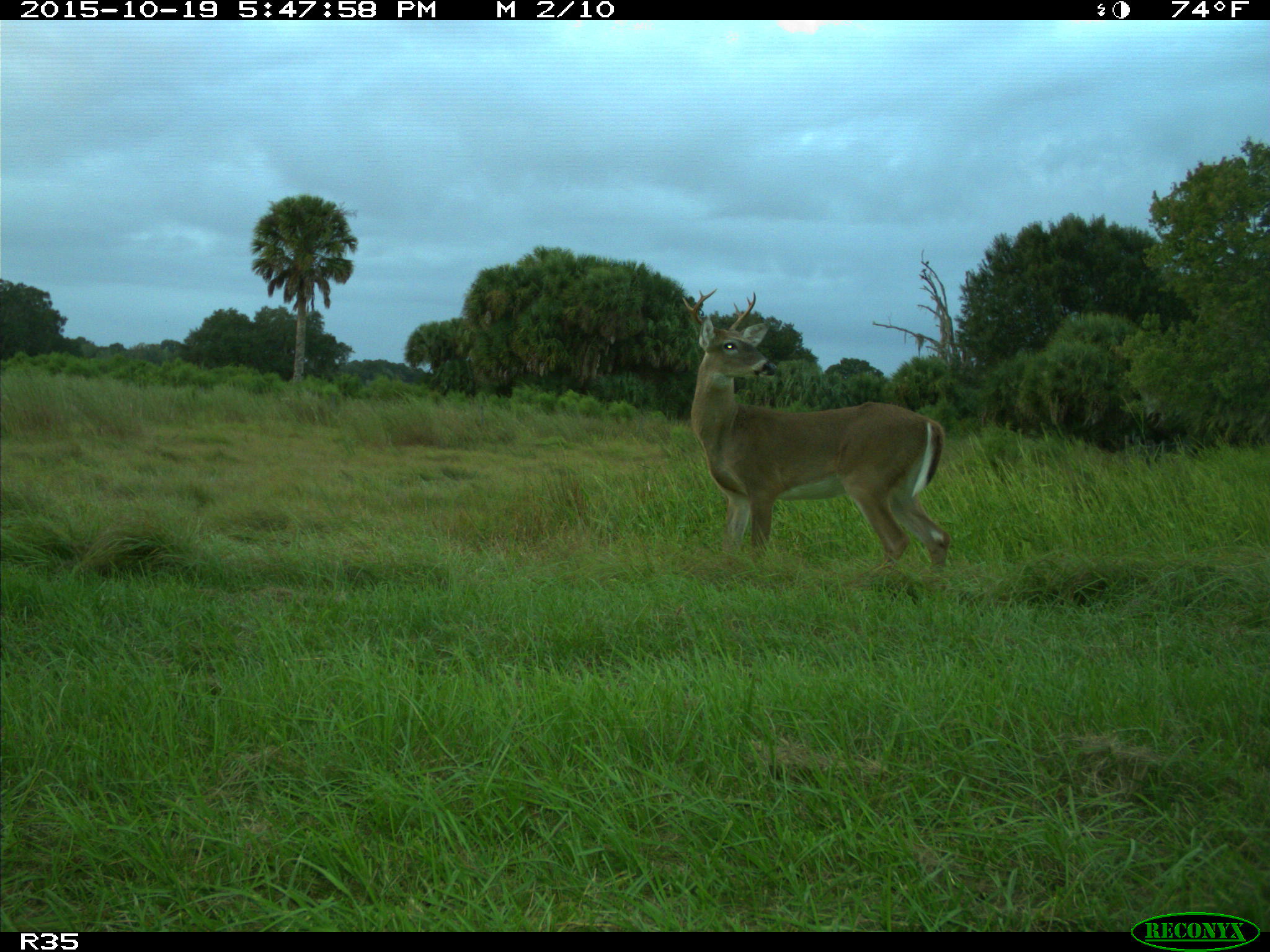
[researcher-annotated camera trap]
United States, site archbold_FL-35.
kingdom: Animalia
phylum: Chordata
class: Mammalia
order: Artiodactyla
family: Cervidae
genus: Odocoileus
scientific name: Odocoileus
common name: deer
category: unidentified deer